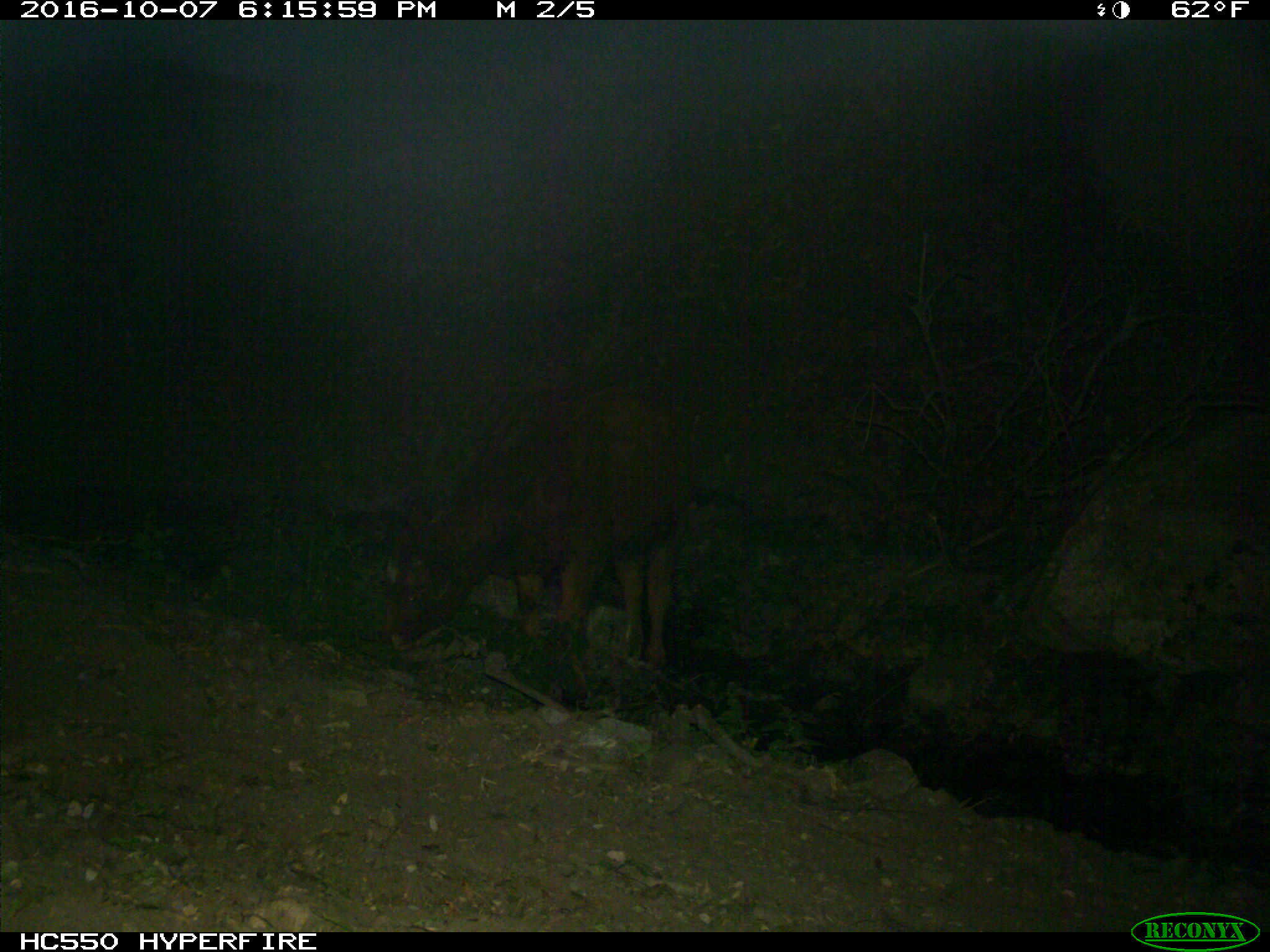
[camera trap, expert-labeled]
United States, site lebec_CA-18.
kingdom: Animalia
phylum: Chordata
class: Mammalia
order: Artiodactyla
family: Bovidae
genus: Bos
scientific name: Bos taurus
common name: domestic cow